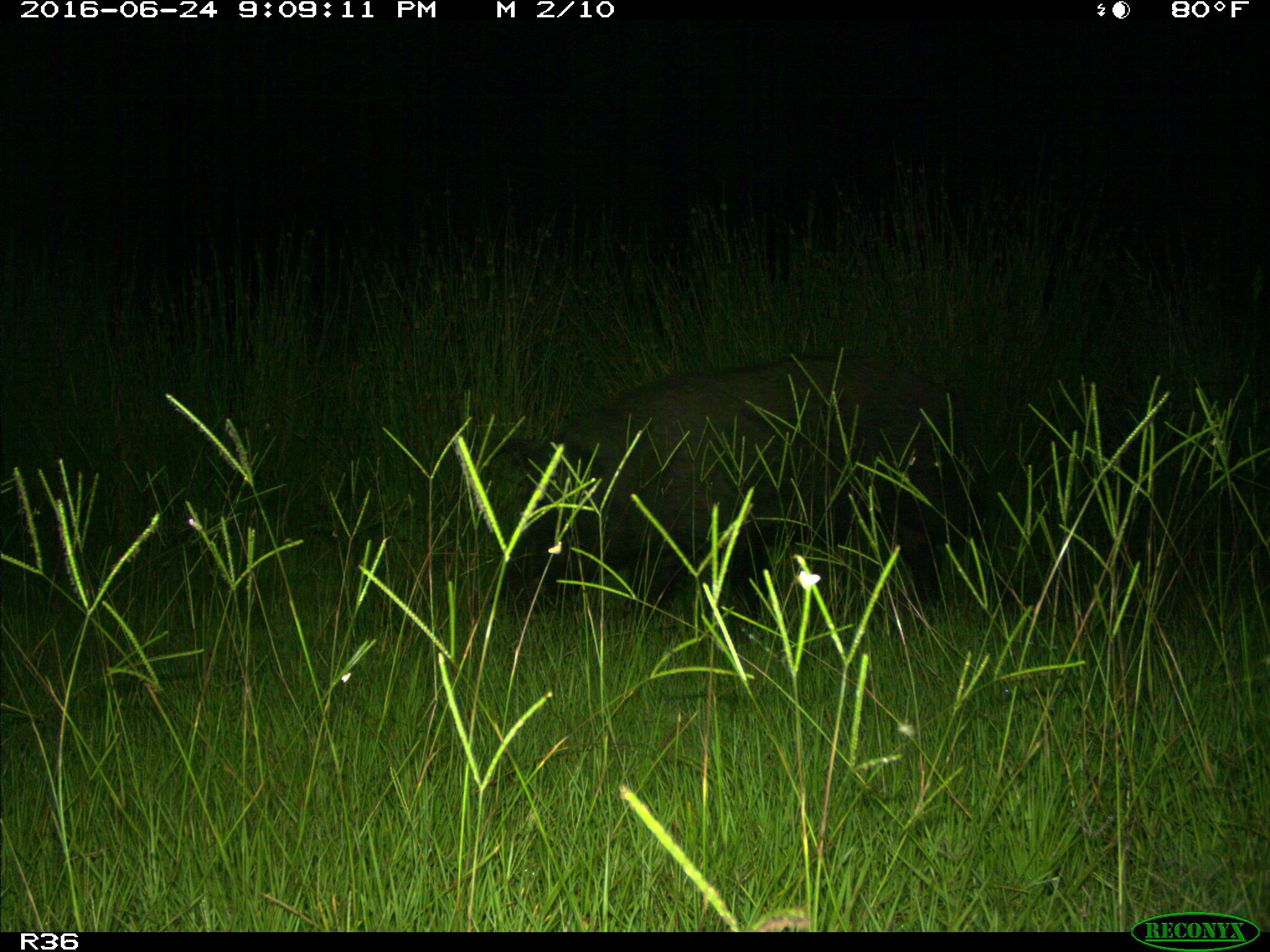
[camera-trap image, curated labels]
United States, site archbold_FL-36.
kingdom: Animalia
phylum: Chordata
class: Mammalia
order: Artiodactyla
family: Suidae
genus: Sus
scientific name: Sus scrofa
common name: wild boar